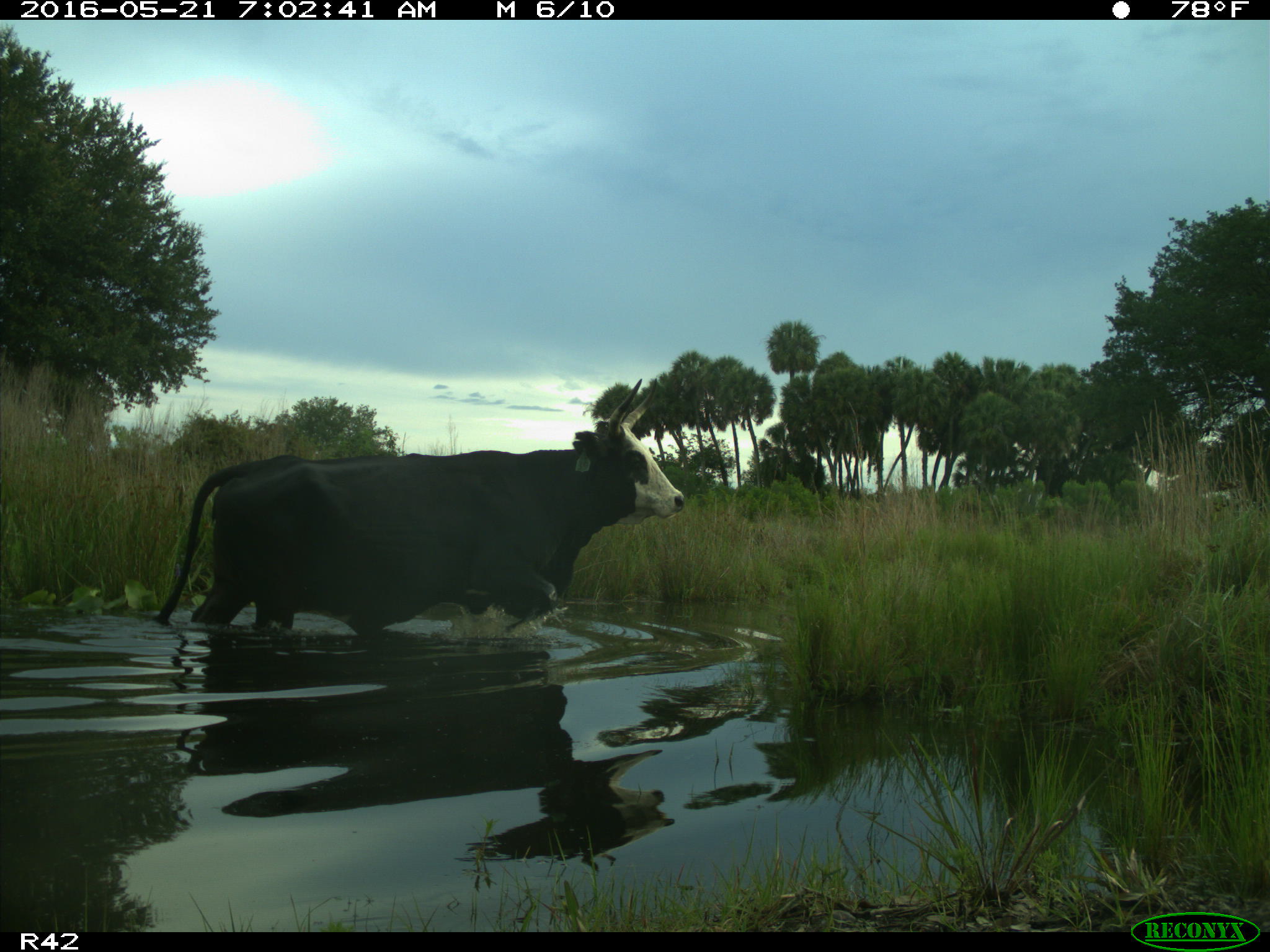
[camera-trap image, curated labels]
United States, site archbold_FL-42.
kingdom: Animalia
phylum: Chordata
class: Mammalia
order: Artiodactyla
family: Bovidae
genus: Bos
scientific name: Bos taurus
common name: domestic cow